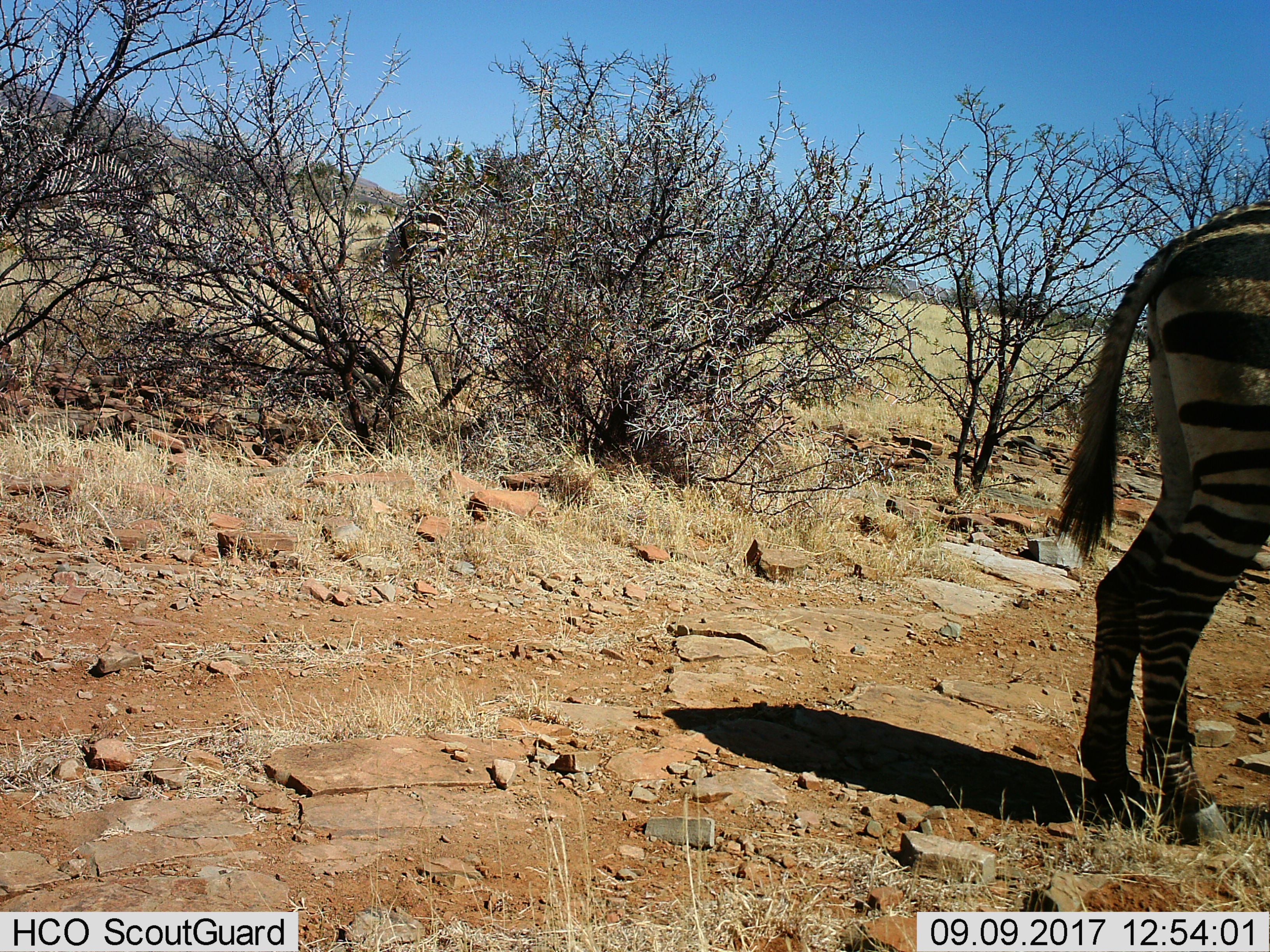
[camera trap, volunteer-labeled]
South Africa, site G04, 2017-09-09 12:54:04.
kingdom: Animalia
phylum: Chordata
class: Mammalia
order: Perissodactyla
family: Equidae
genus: Equus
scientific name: Equus zebra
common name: mountain zebra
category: zebramountain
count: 1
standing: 100%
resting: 0%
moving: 0%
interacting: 0%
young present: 0%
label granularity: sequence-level